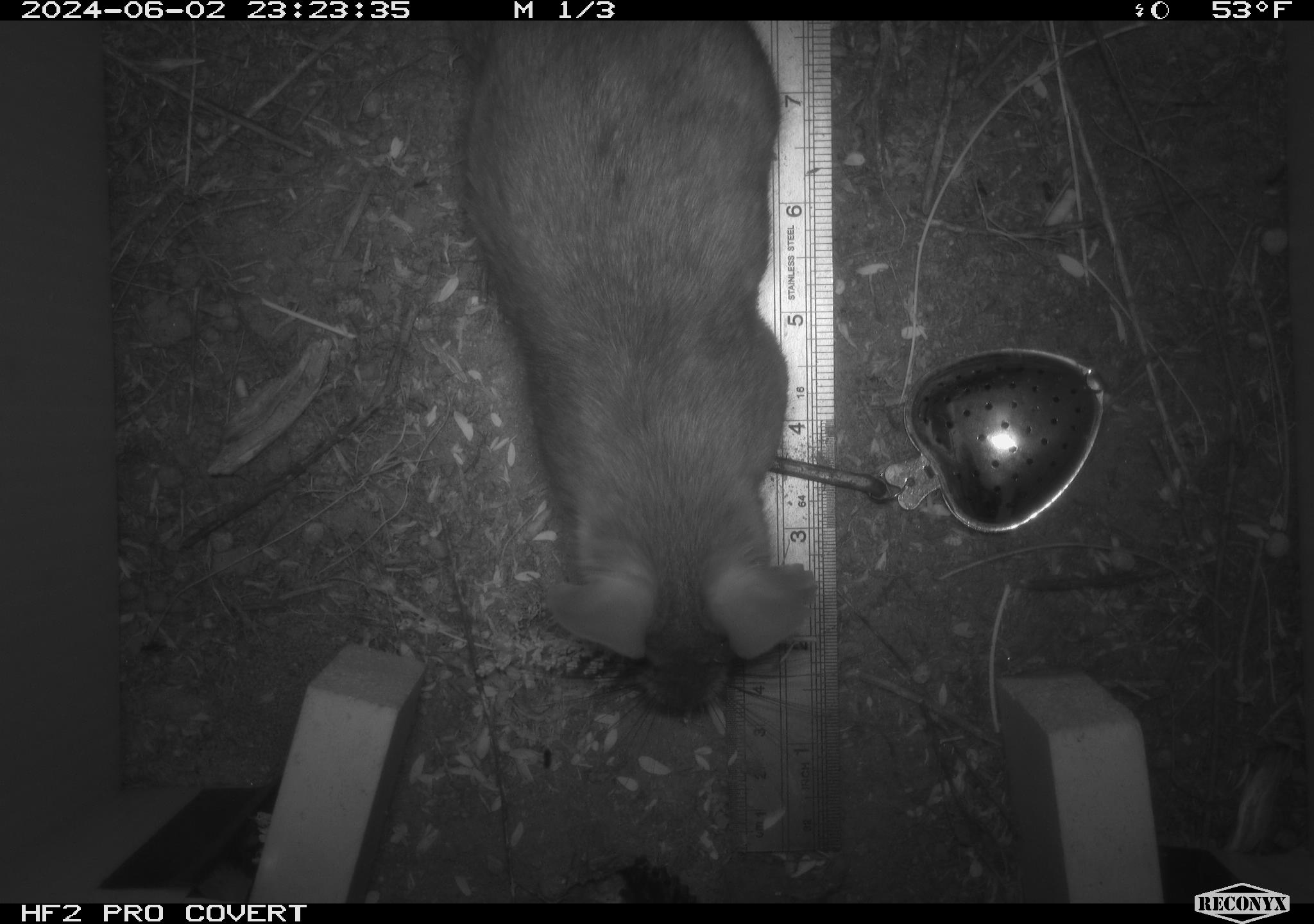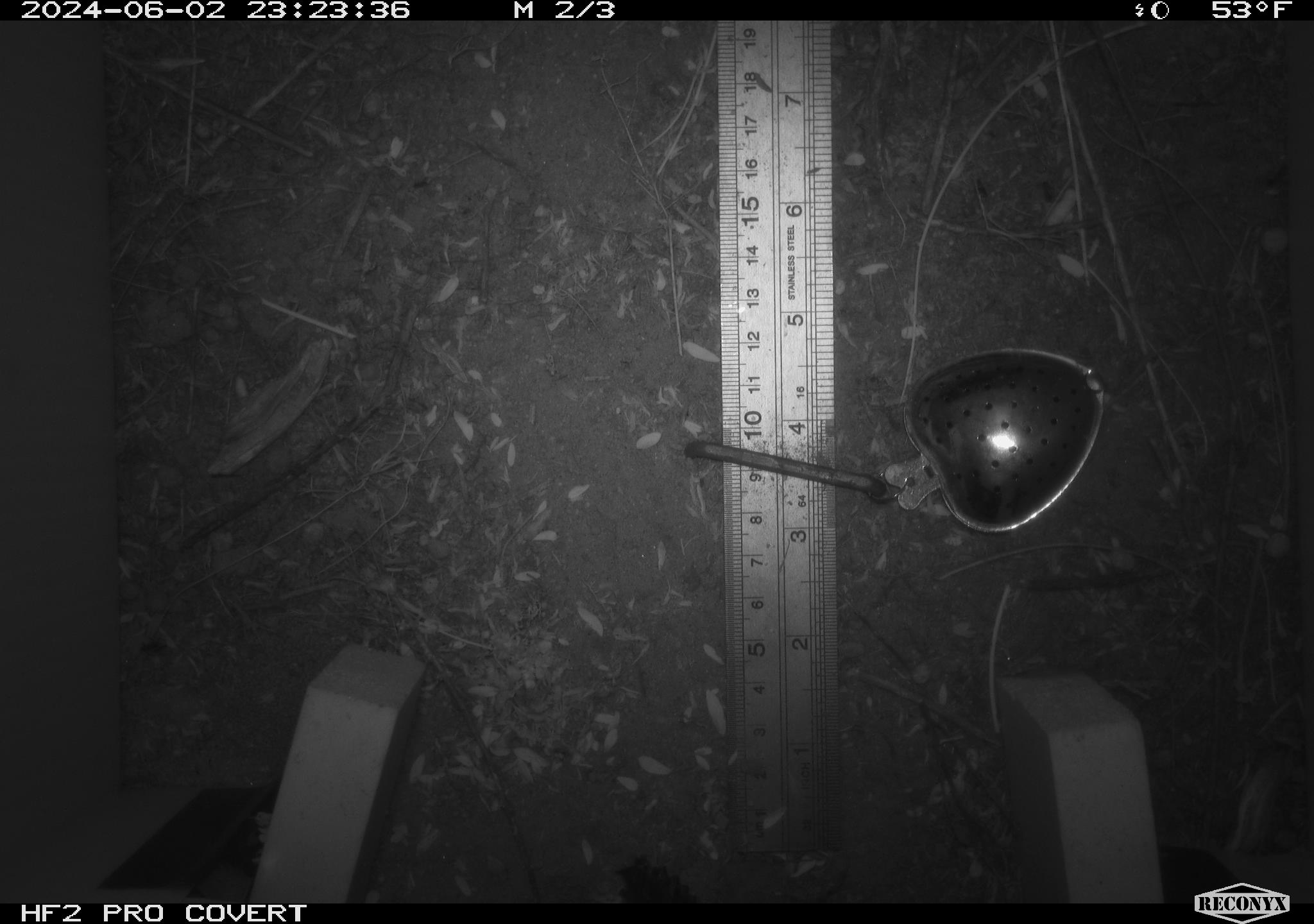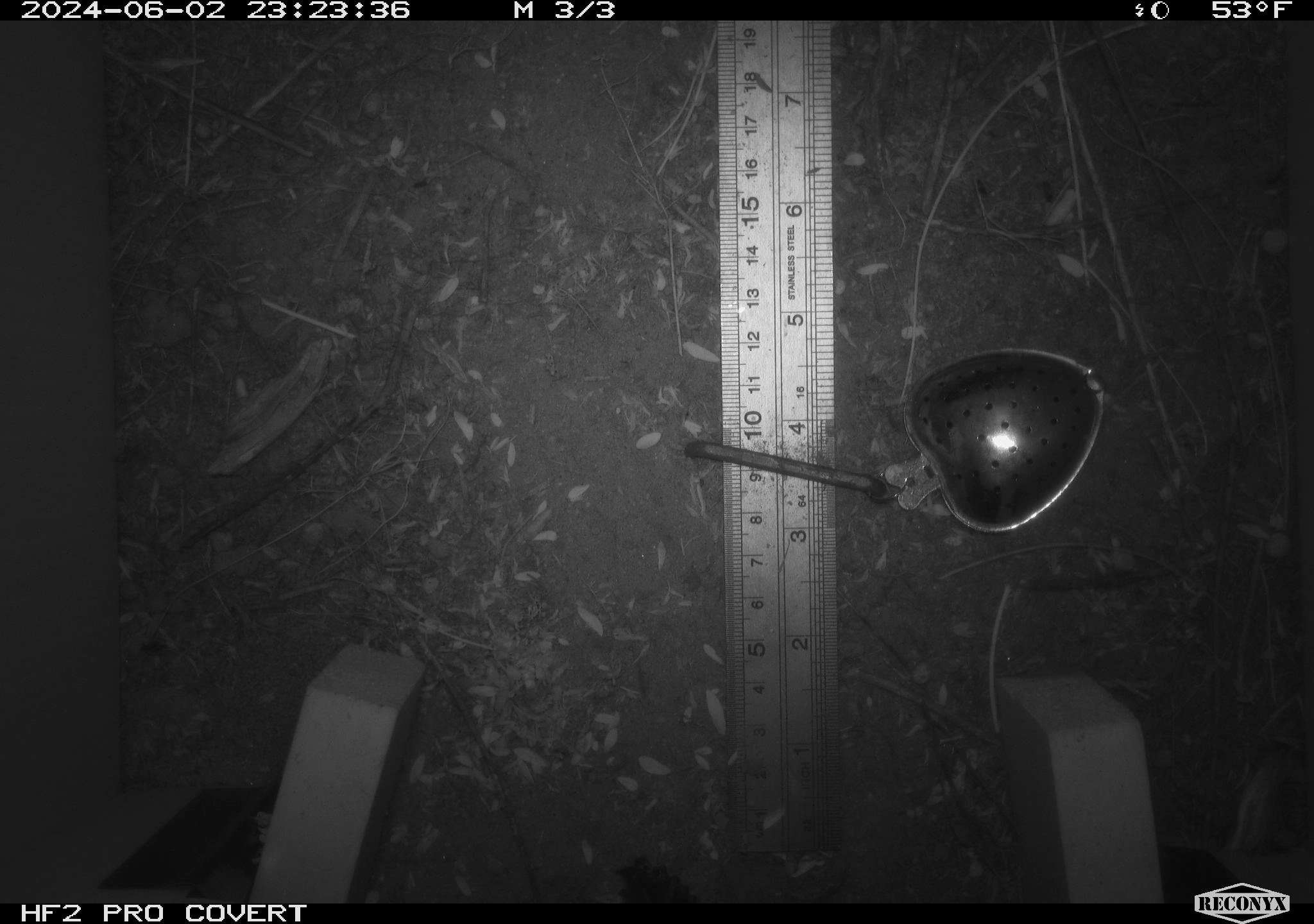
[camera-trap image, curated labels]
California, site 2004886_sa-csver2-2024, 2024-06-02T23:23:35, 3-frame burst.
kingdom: Animalia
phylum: Chordata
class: Mammalia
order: Rodentia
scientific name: Rodentia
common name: rodent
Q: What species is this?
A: Rodent (Rodentia).